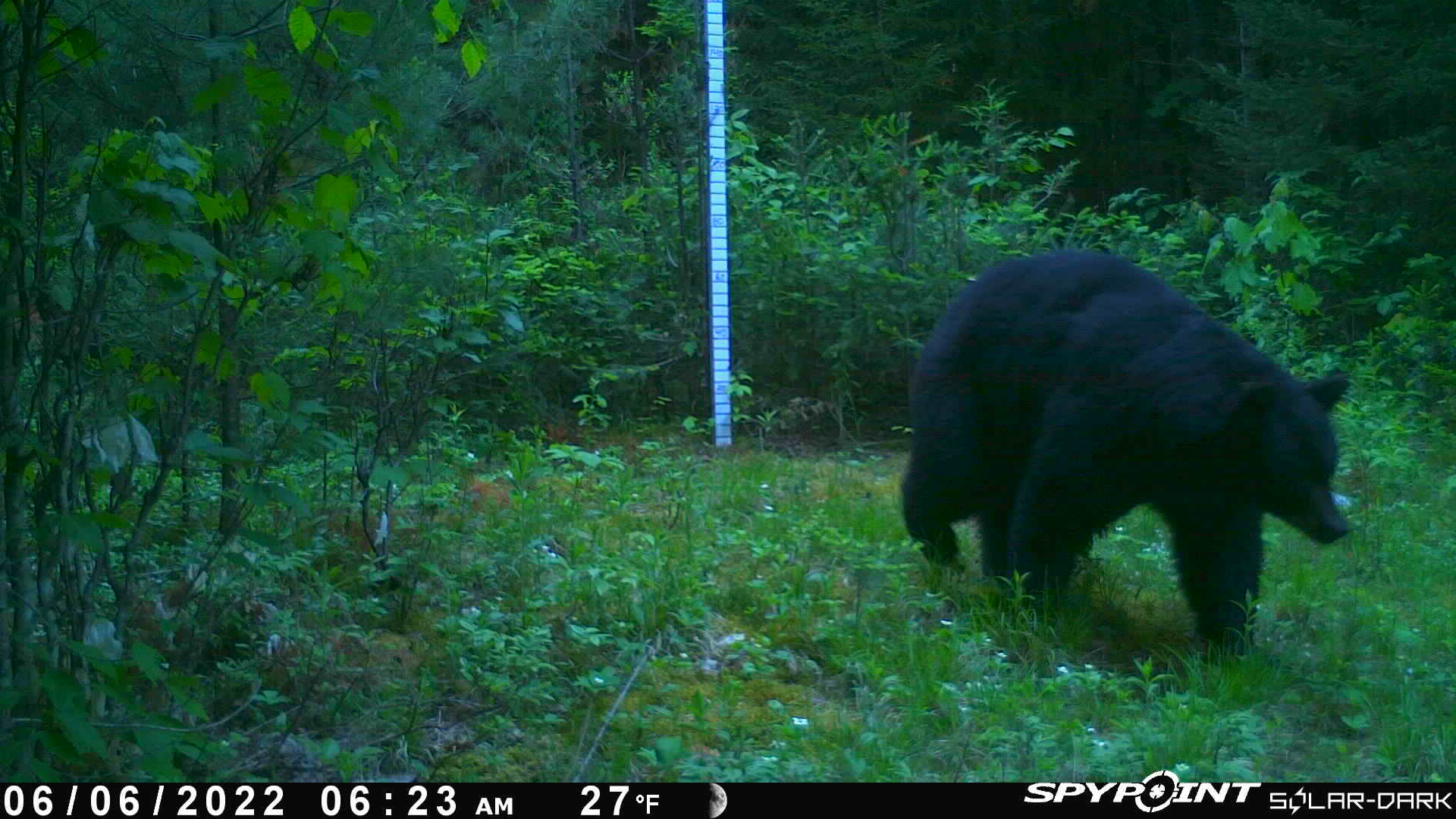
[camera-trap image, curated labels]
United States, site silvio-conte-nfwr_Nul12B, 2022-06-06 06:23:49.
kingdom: Animalia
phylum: Chordata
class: Mammalia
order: Carnivora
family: Ursidae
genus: Ursus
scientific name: Ursus americanus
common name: black bear